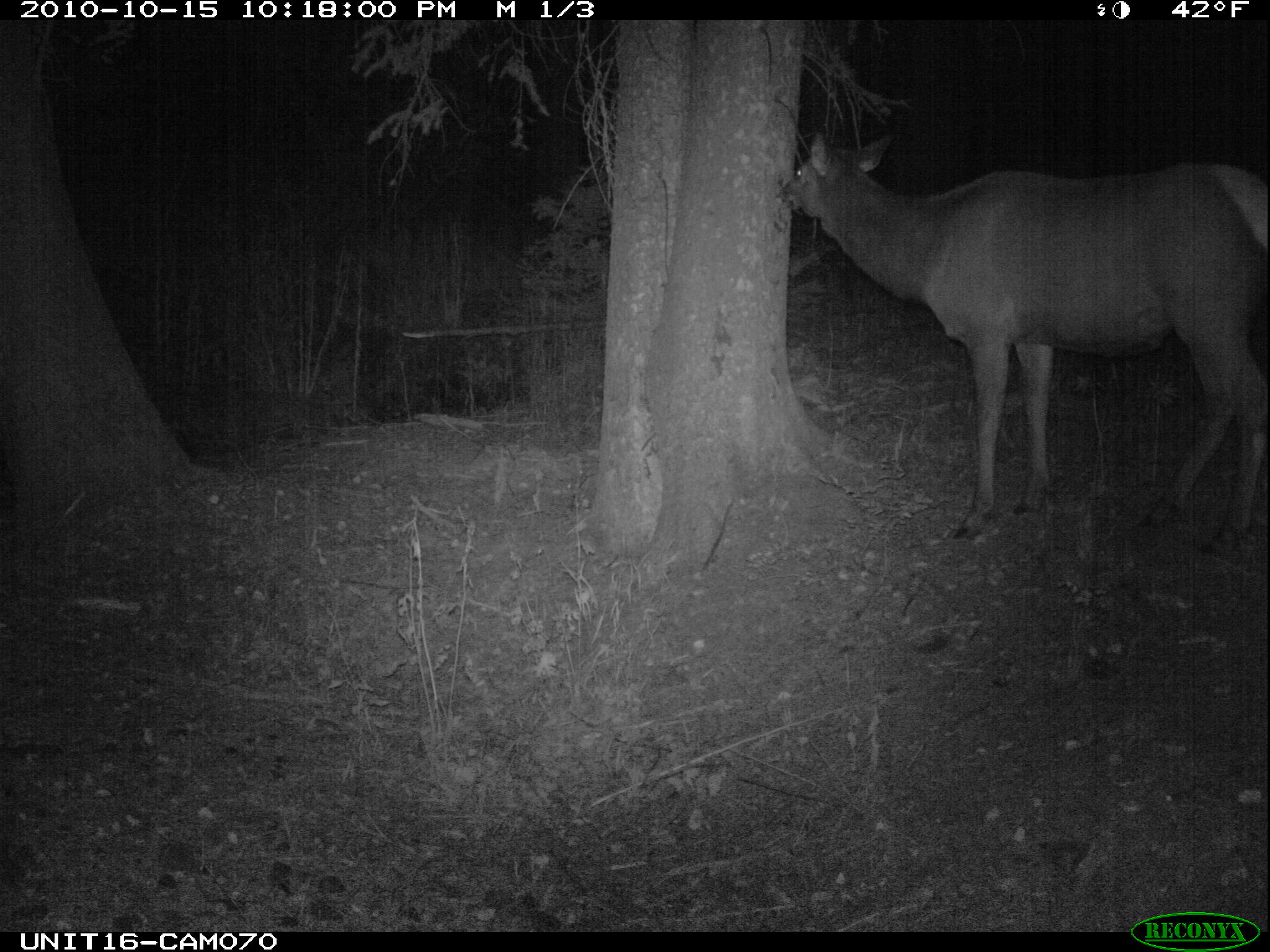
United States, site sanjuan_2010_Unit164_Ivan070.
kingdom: Animalia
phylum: Chordata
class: Mammalia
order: Artiodactyla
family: Cervidae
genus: Cervus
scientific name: Cervus elaphus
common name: red deer